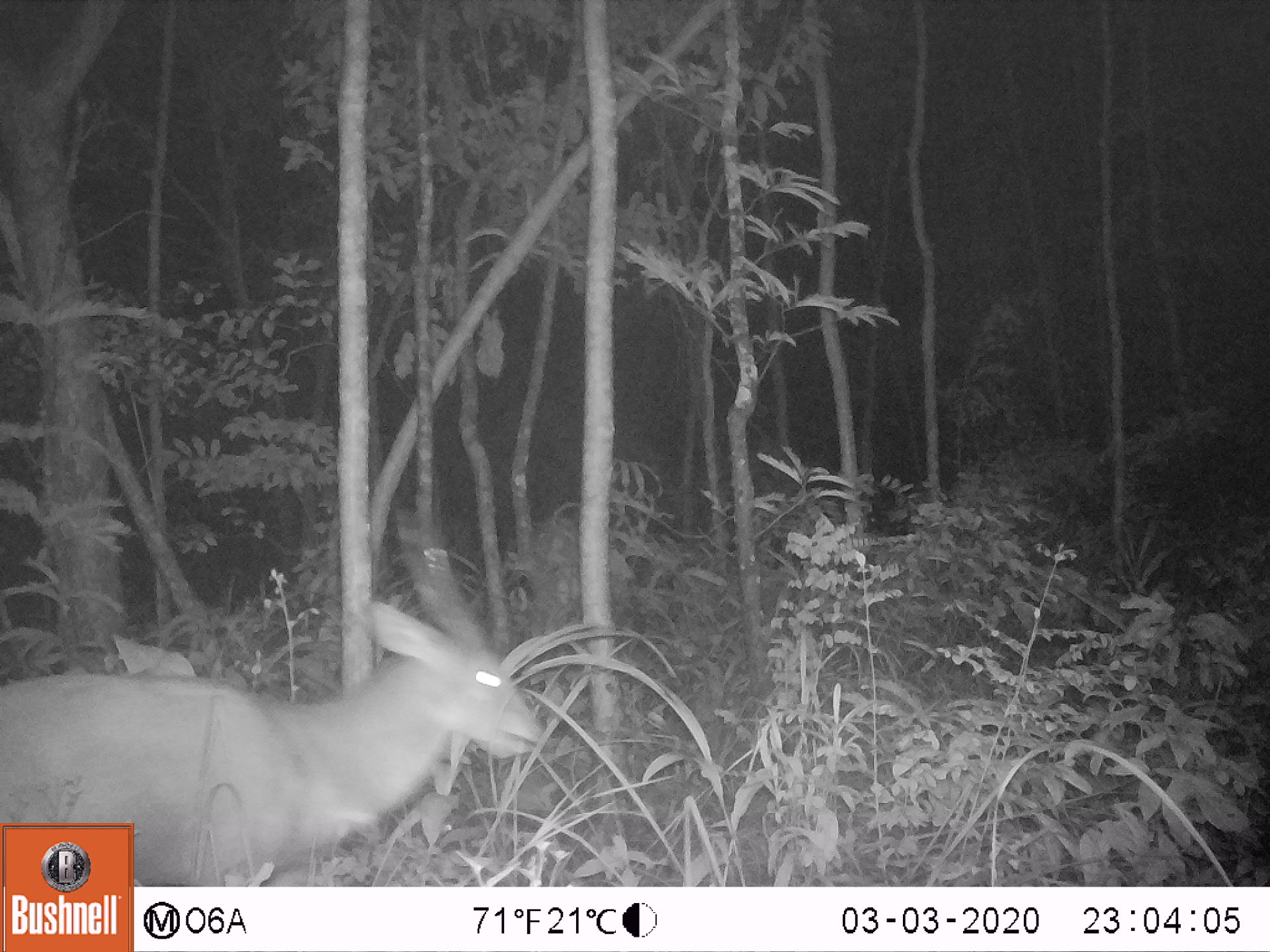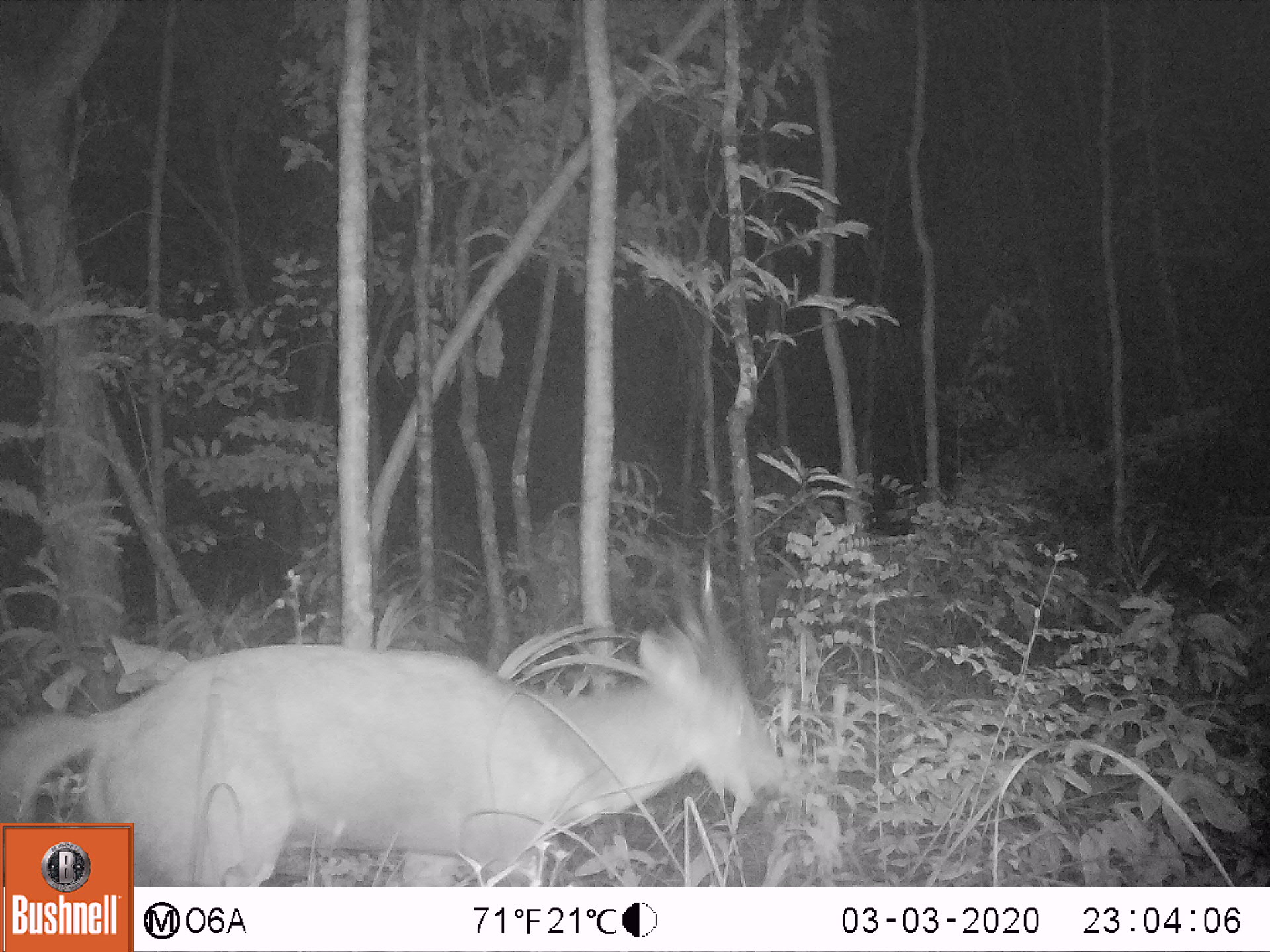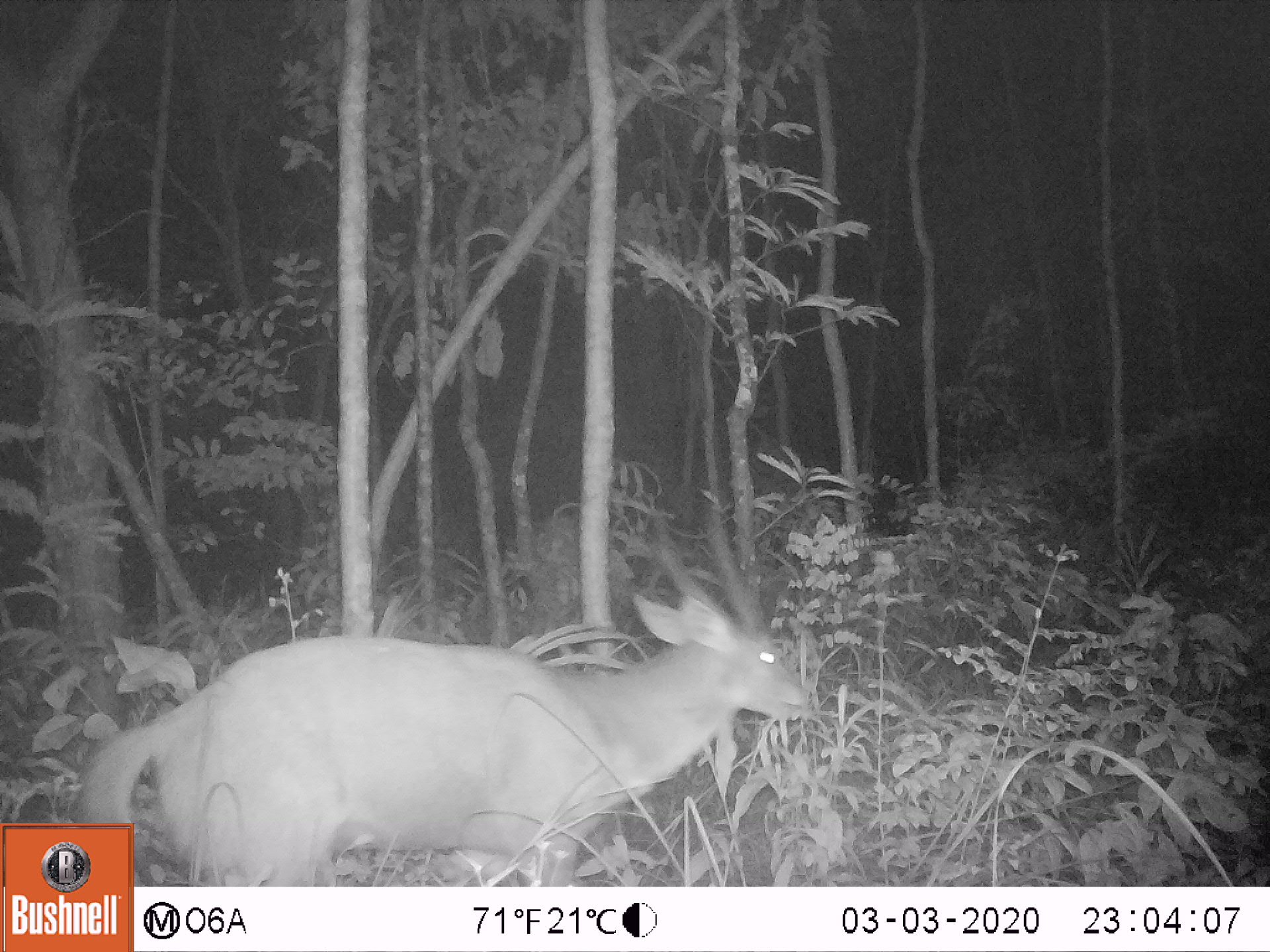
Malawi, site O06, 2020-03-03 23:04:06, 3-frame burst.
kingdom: Animalia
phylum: Chordata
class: Mammalia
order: Artiodactyla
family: Bovidae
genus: Tragelaphus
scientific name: Tragelaphus sylvaticus sylvaticus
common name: cape bushbuck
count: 1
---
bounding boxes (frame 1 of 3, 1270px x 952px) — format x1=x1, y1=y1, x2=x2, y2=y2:
cape bushbuck: x1=0, y1=488, x2=547, y2=819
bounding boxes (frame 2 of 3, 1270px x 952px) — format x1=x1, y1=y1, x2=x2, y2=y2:
cape bushbuck: x1=132, y1=532, x2=776, y2=883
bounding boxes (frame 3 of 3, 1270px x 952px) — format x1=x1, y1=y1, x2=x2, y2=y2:
cape bushbuck: x1=134, y1=489, x2=810, y2=883